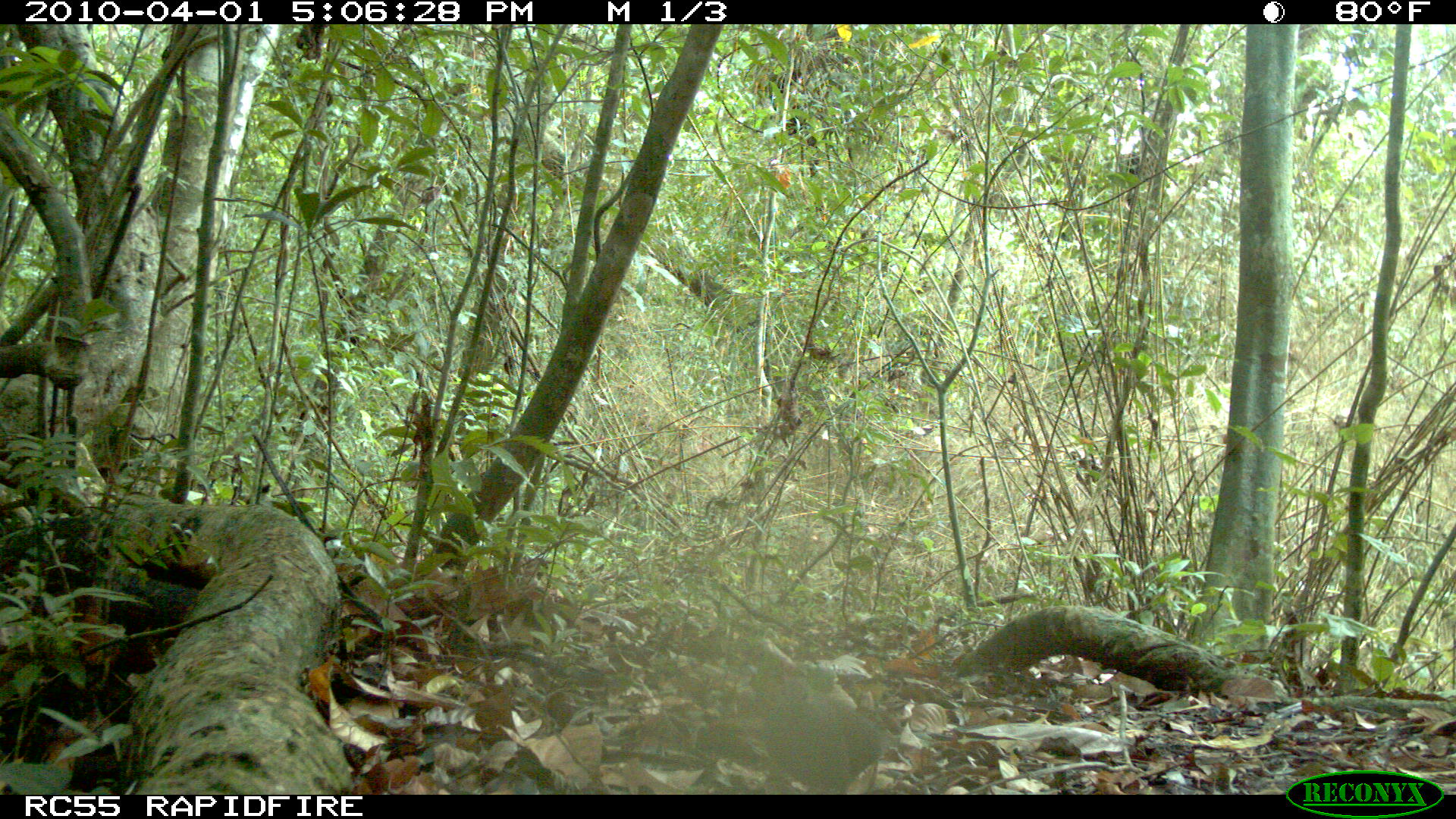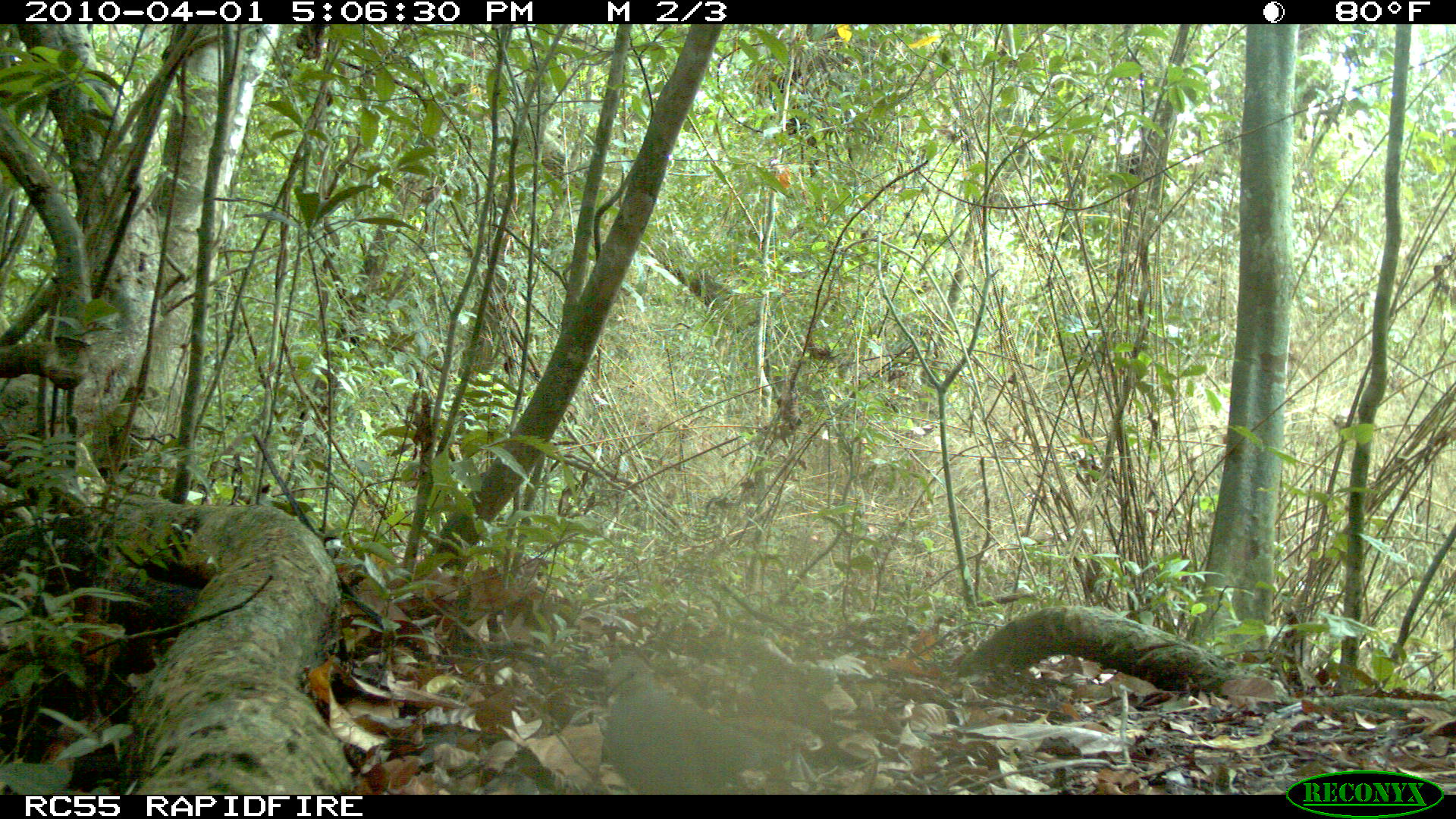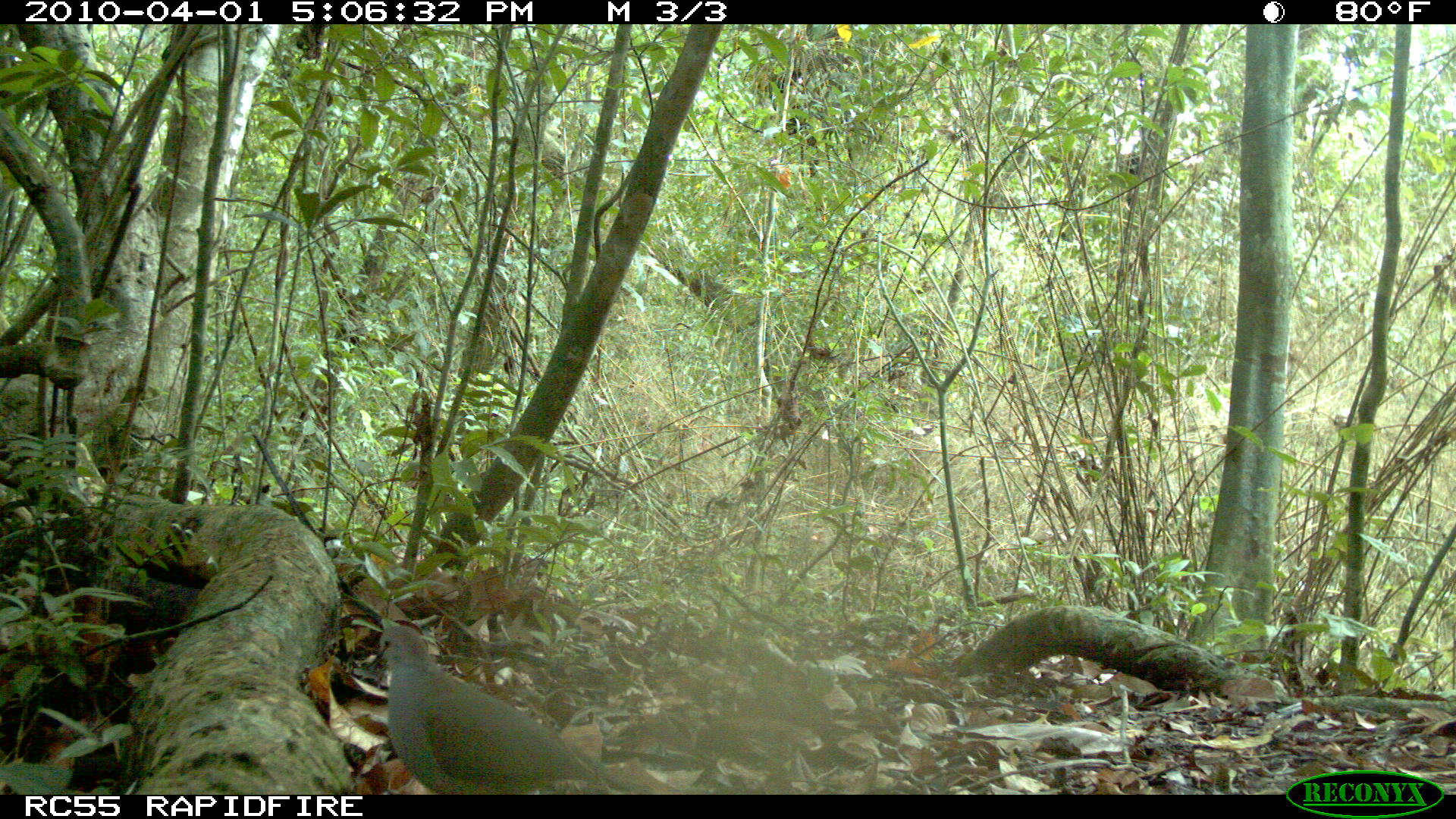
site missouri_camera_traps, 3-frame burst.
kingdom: Animalia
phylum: Chordata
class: Aves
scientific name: Aves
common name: bird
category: bird spec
Bird spec (bird) (Aves). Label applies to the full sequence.